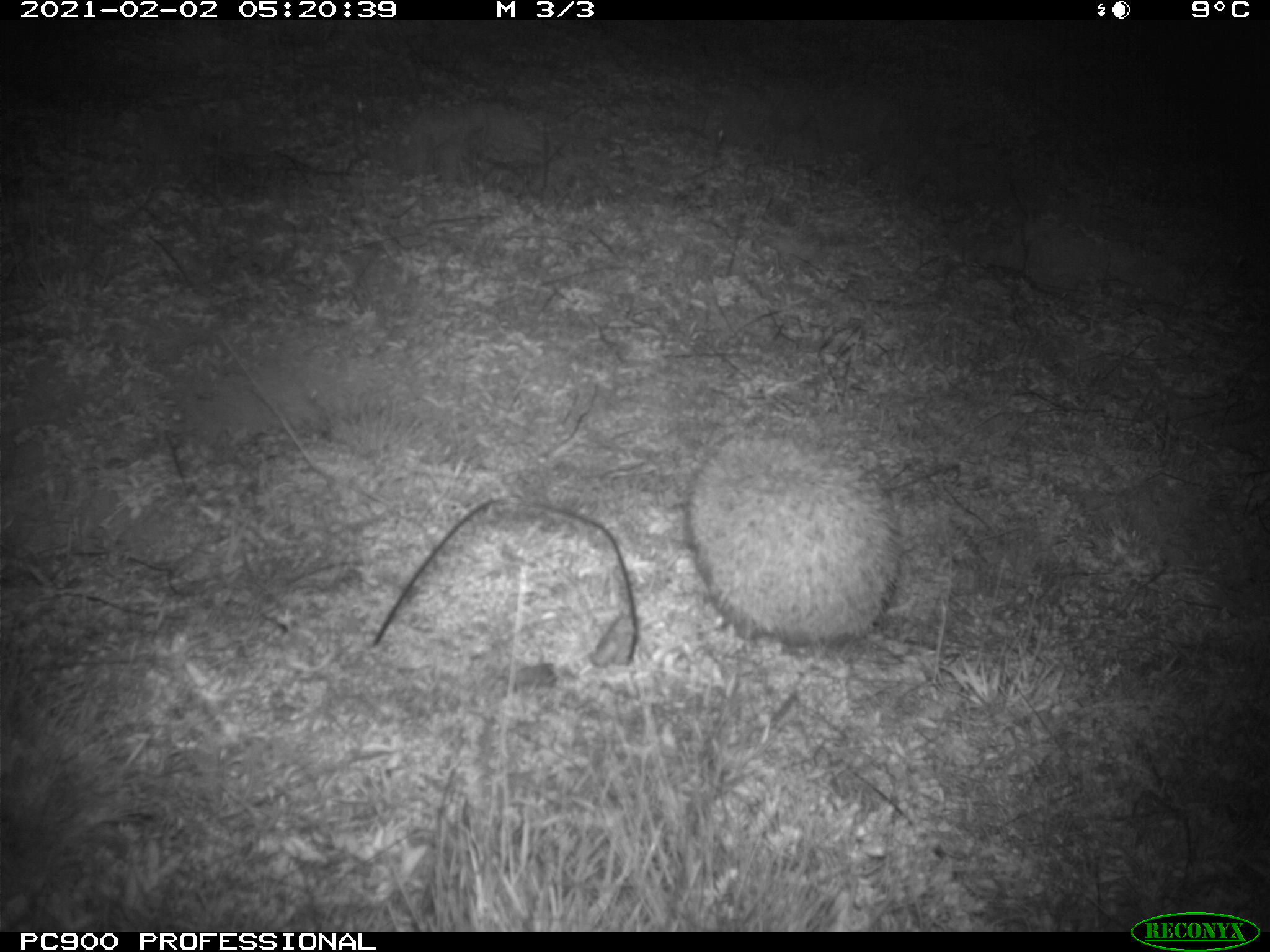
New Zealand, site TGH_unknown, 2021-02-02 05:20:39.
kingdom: Animalia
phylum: Chordata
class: Mammalia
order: Eulipotyphla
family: Erinaceidae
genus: Erinaceus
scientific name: Erinaceus europaeus europaeus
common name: european hedgehog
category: hedgehog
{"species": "hedgehog (european hedgehog) (Erinaceus europaeus europaeus)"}